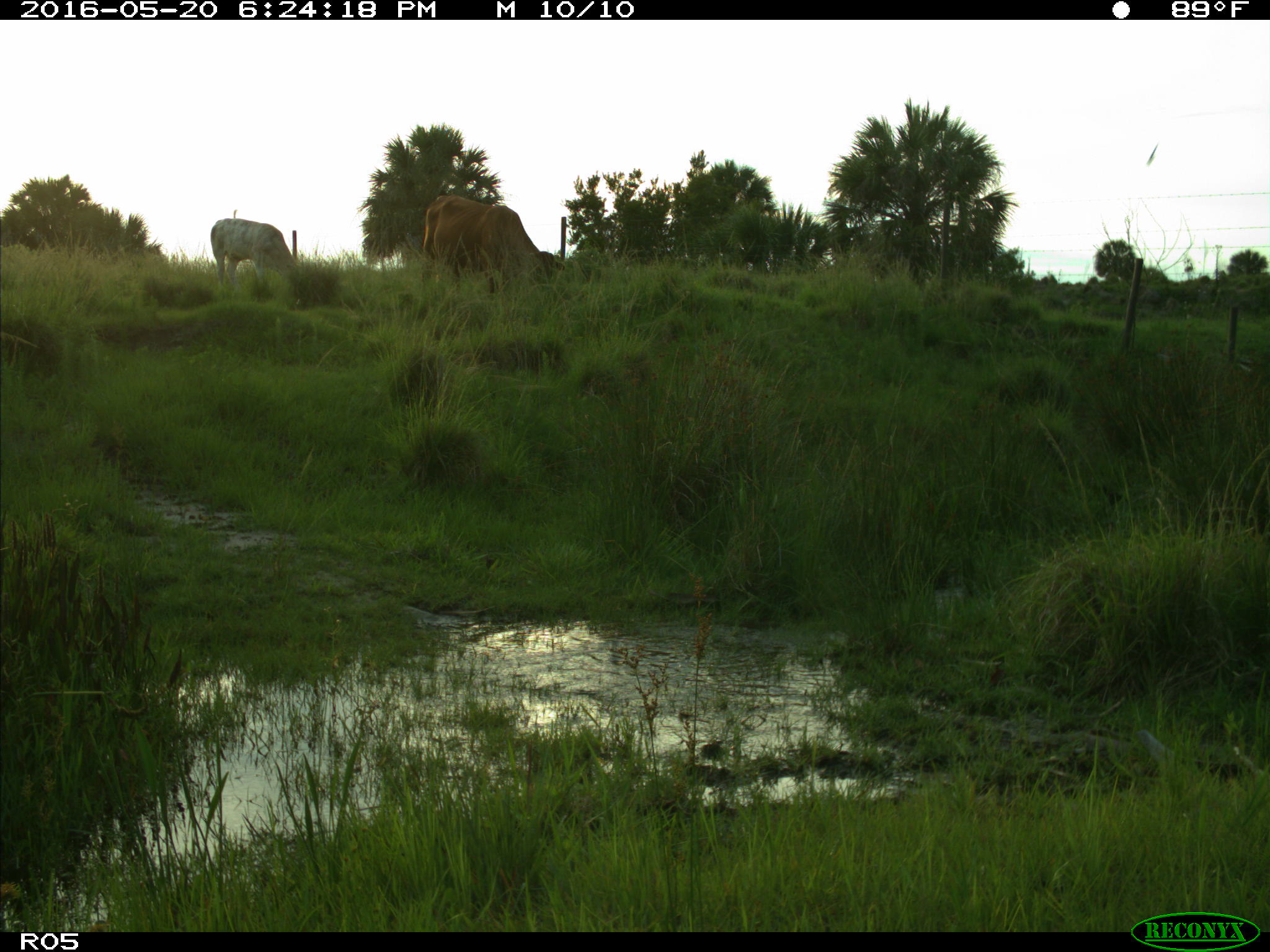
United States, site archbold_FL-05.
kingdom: Animalia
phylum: Chordata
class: Mammalia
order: Artiodactyla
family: Bovidae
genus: Bos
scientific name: Bos taurus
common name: domestic cow